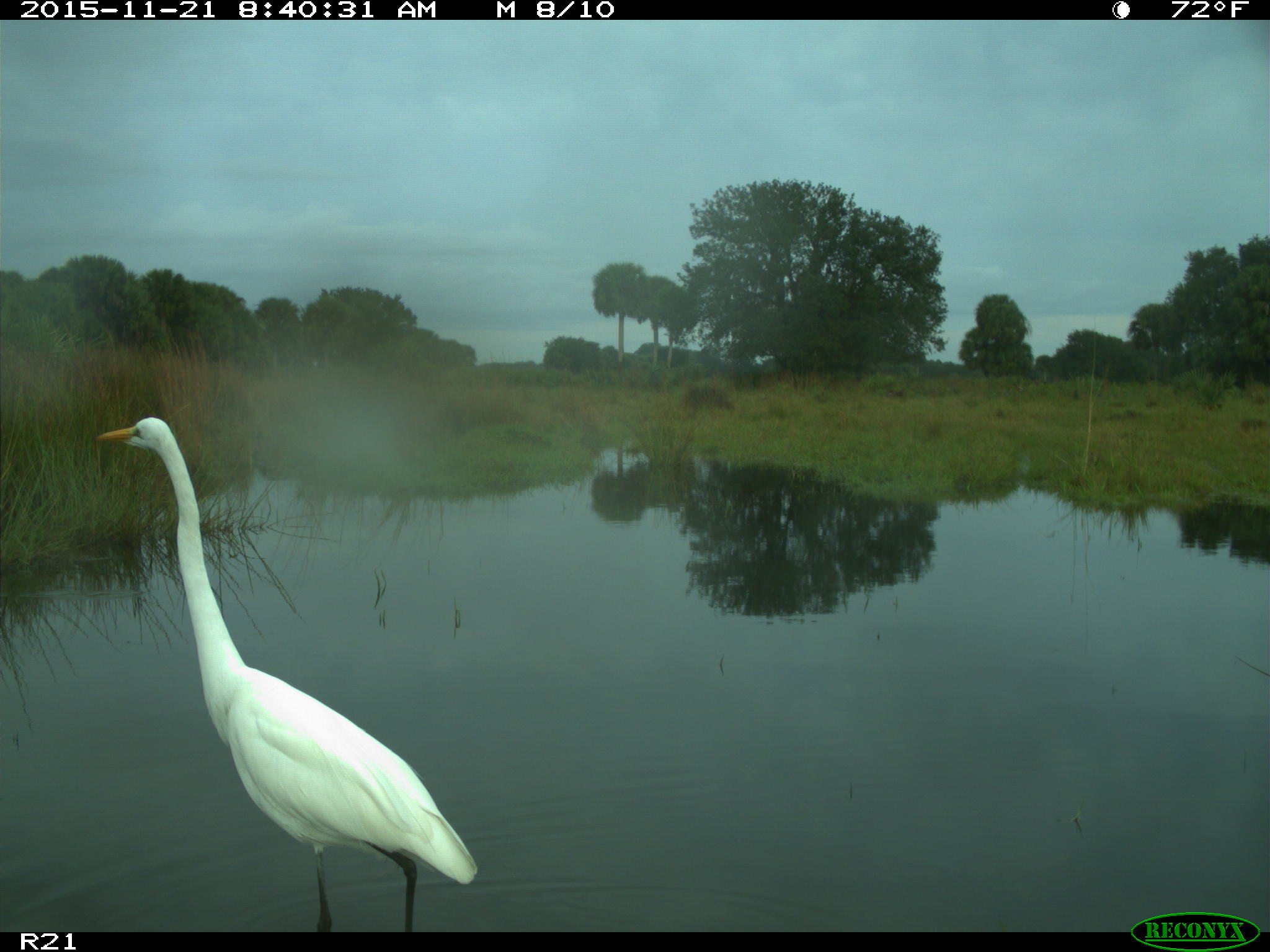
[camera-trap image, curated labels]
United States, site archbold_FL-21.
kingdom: Animalia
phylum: Chordata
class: Aves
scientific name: Aves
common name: birds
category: unidentified bird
Unidentified bird (birds) (Aves).